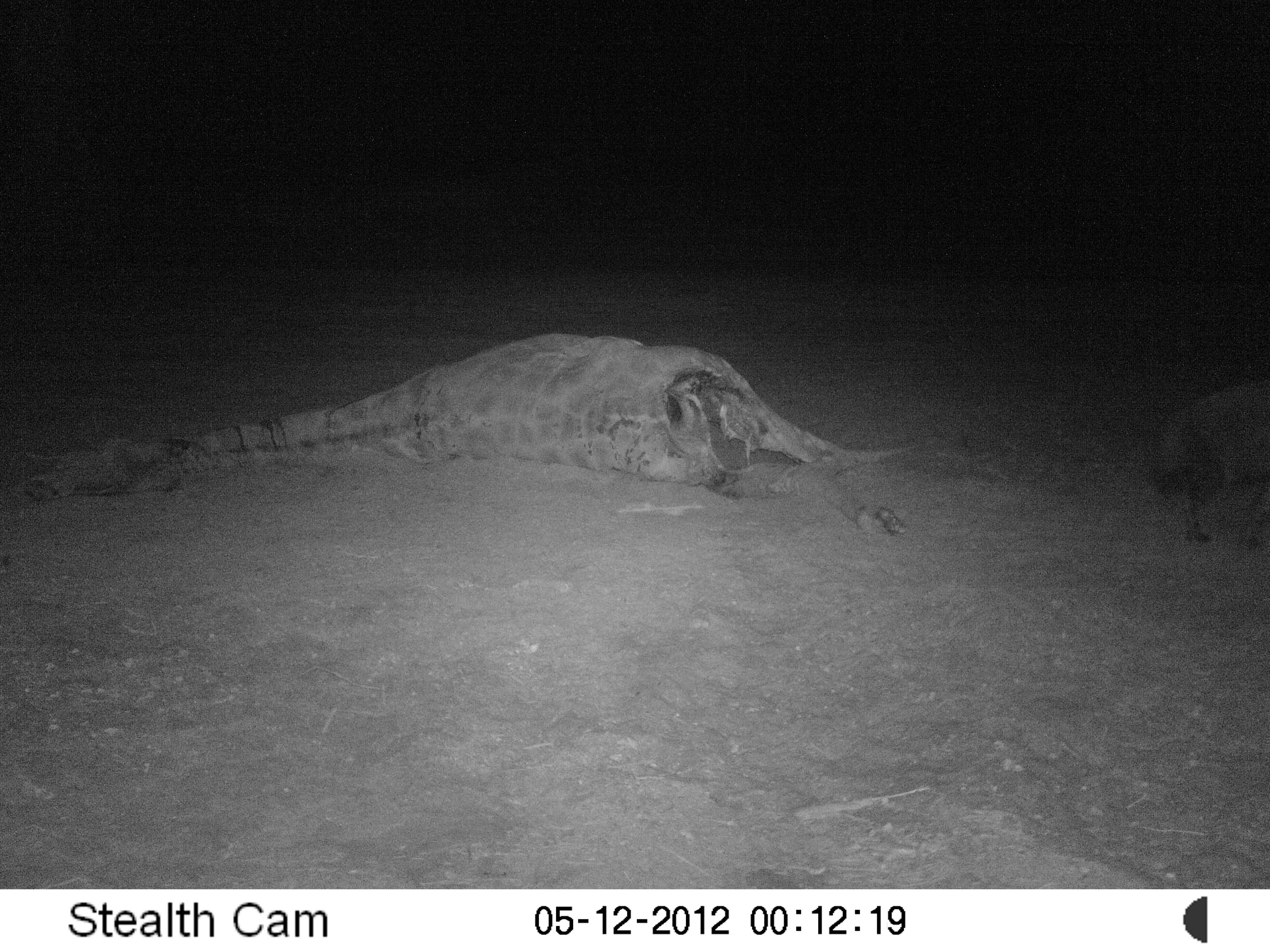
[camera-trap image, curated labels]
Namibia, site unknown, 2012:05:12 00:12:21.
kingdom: Animalia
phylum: Chordata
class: Mammalia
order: Carnivora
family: Hyaenidae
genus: Parahyaena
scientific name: Parahyaena brunnea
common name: brown hyena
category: hyaena brunnea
Hyaena brunnea (brown hyena) (Parahyaena brunnea).